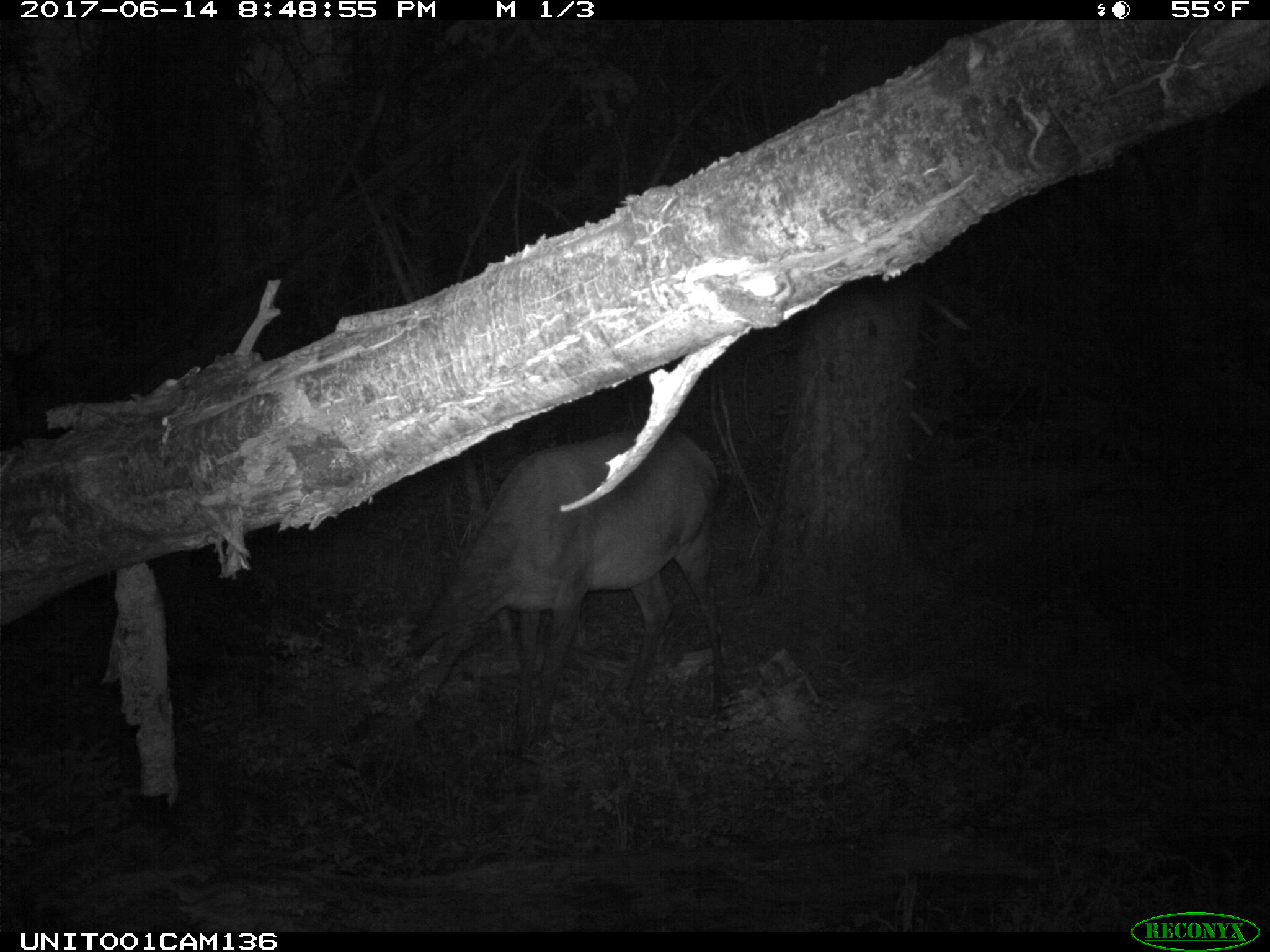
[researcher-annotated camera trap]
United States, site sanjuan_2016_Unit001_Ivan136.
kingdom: Animalia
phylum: Chordata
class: Mammalia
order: Artiodactyla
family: Cervidae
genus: Cervus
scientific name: Cervus elaphus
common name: red deer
Cervus elaphus (red deer).